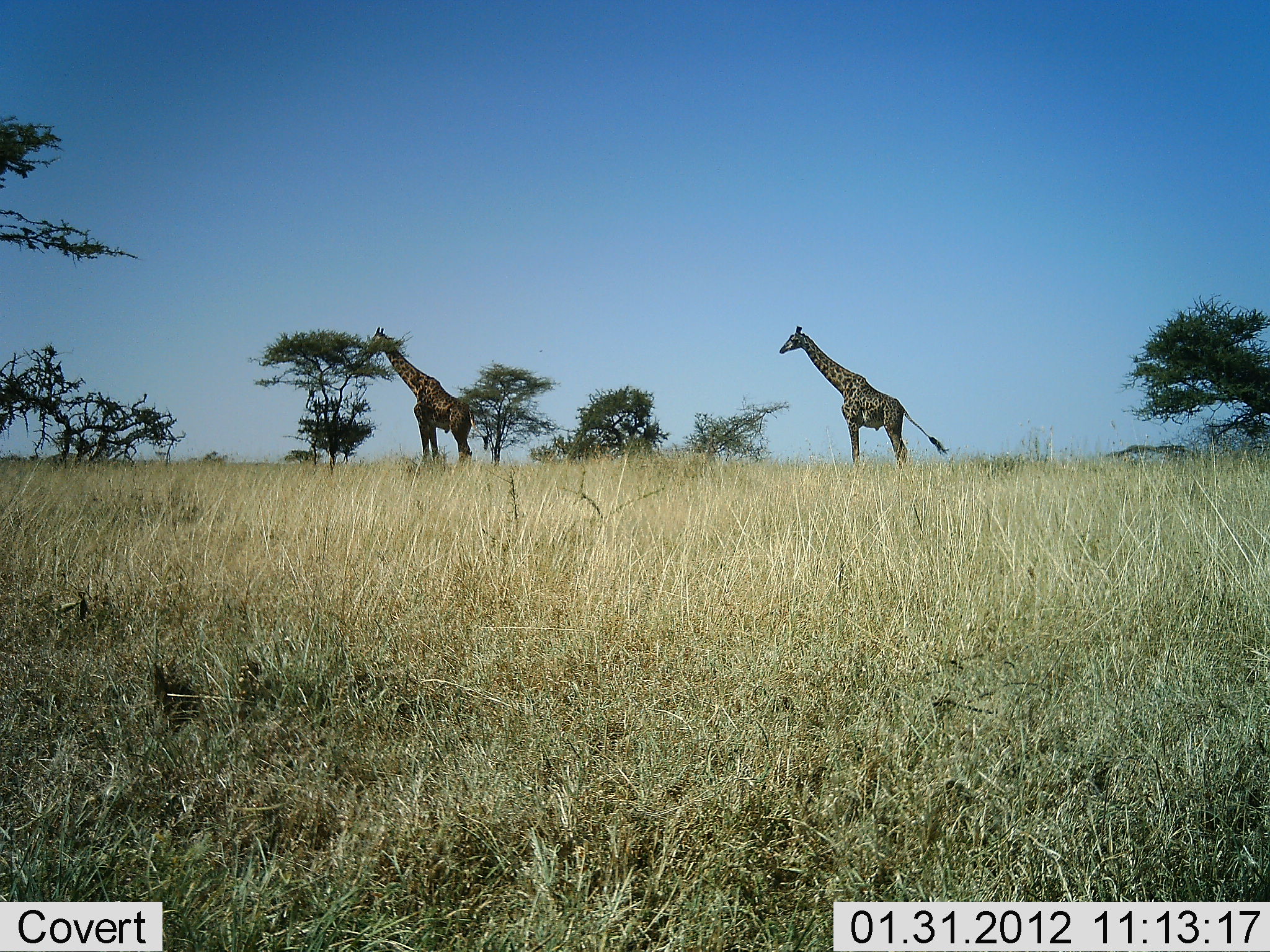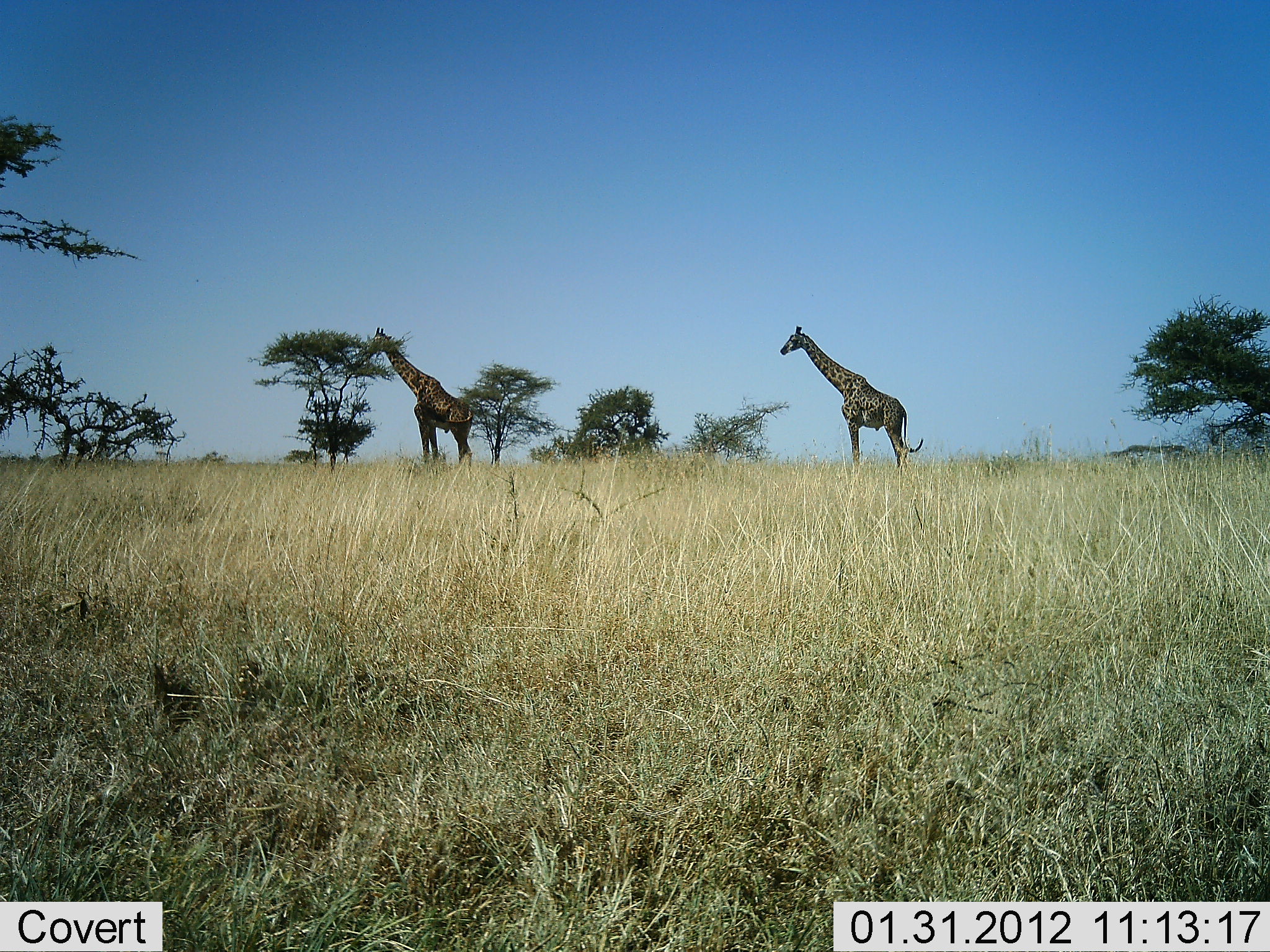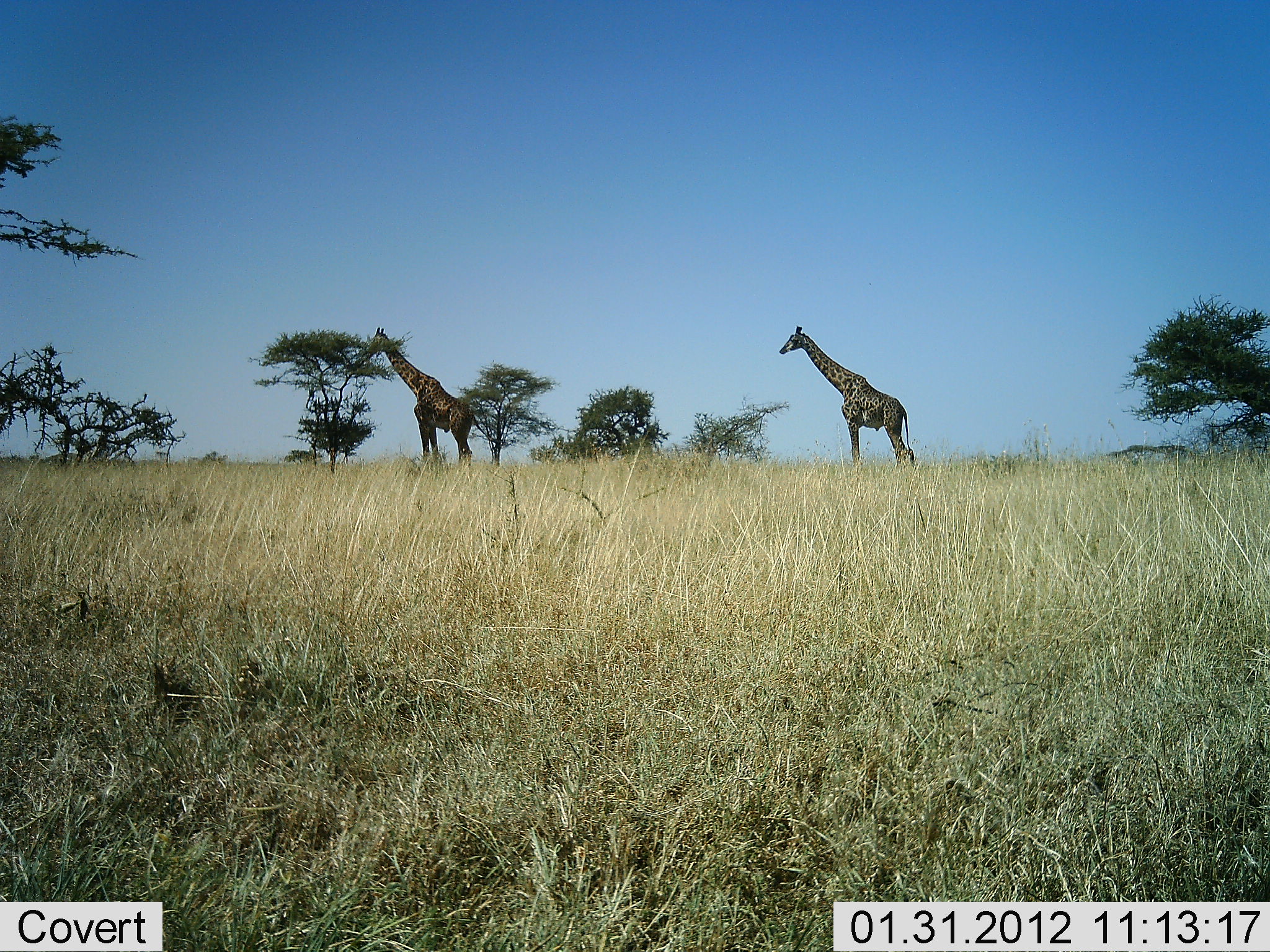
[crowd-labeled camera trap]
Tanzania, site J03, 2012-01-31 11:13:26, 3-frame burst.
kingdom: Animalia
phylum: Chordata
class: Mammalia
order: Artiodactyla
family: Giraffidae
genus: Giraffa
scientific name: Giraffa camelopardalis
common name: giraffe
Giraffe (Giraffa camelopardalis), count 2. Behavior (volunteer vote fractions): standing 100%, resting 0%, moving 0%, interacting 0%. Young present (vote fraction): 0%. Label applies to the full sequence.